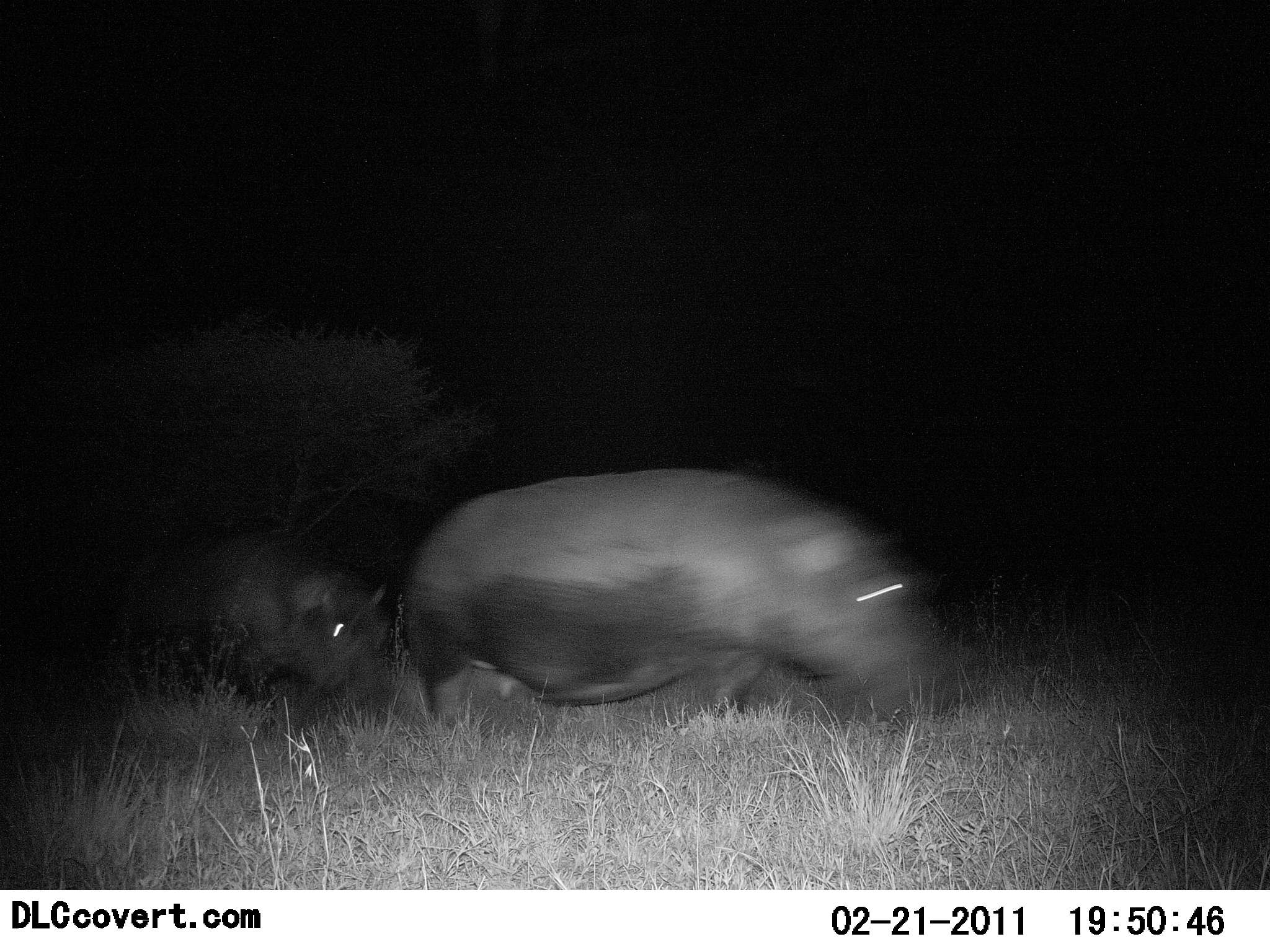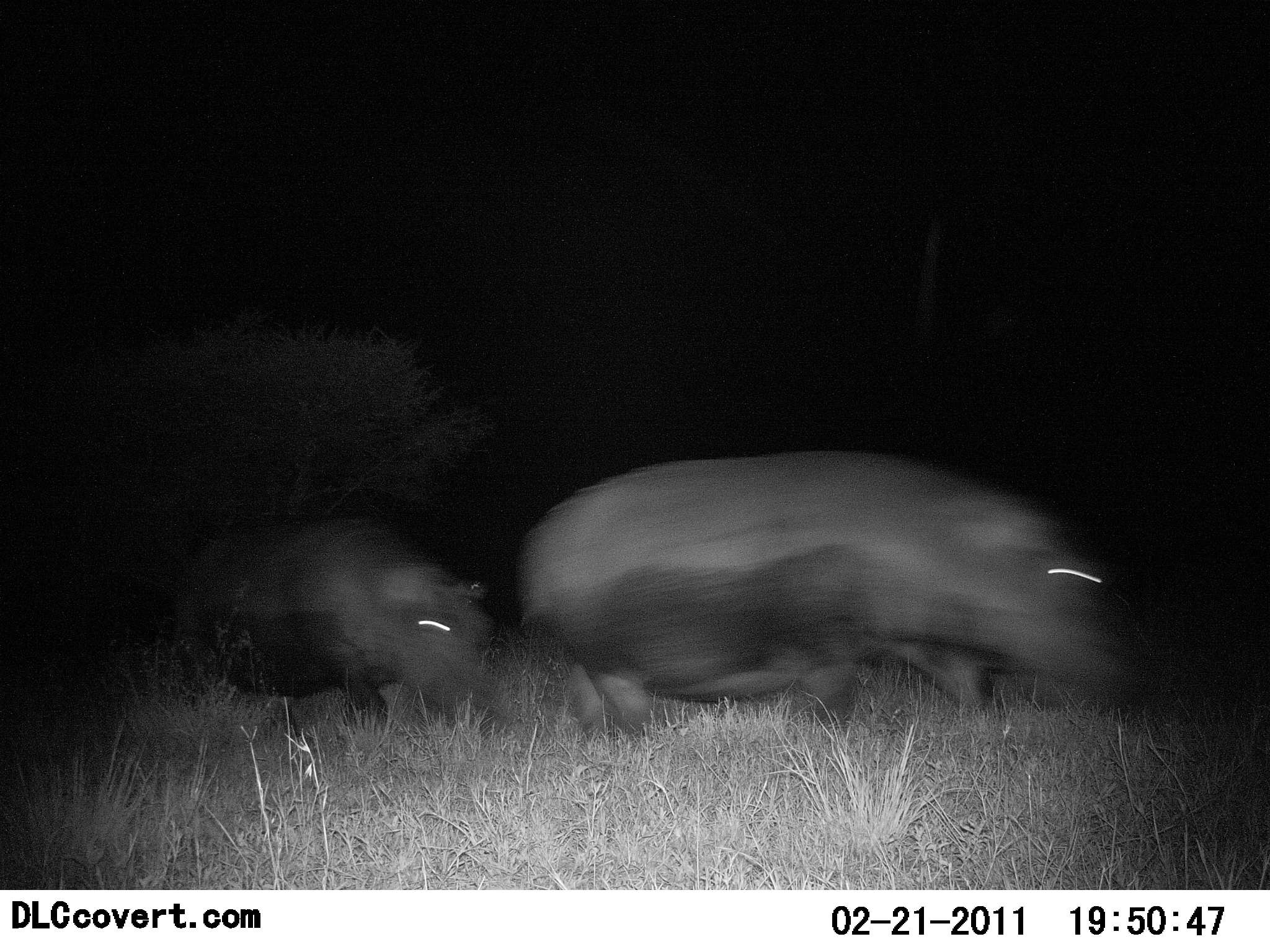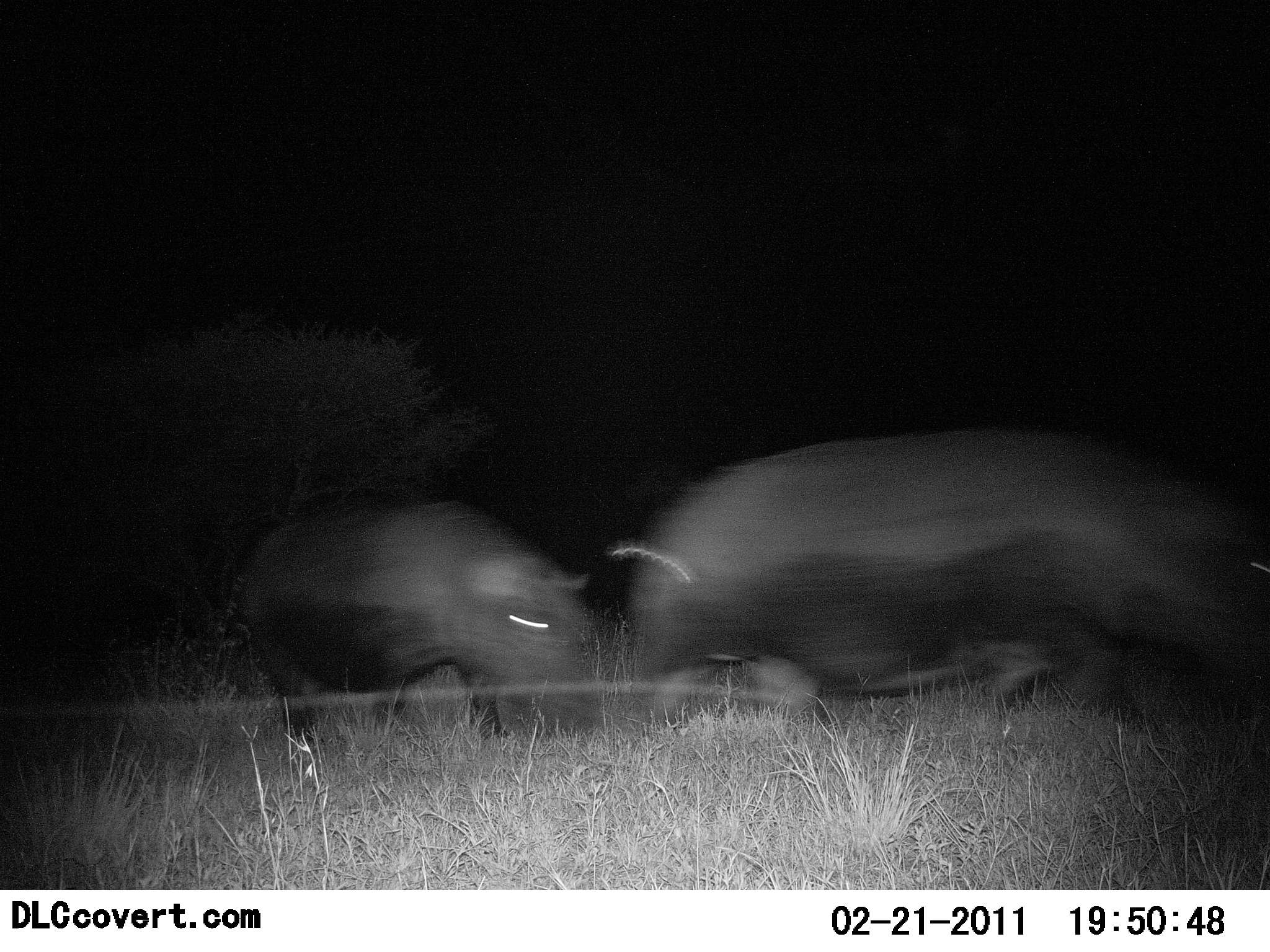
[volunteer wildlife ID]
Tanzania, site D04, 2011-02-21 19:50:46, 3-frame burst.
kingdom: Animalia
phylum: Chordata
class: Mammalia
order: Artiodactyla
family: Hippopotamidae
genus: Hippopotamus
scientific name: Hippopotamus amphibius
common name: hippopotamus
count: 2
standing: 0%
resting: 0%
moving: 100%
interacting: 0%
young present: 8%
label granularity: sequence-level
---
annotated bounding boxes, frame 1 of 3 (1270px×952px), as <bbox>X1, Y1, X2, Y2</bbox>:
animal: <bbox>397, 466, 974, 738</bbox>; <bbox>158, 527, 394, 707</bbox>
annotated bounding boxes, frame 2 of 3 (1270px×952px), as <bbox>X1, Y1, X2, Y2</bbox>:
animal: <bbox>512, 448, 1160, 746</bbox>; <bbox>208, 513, 502, 737</bbox>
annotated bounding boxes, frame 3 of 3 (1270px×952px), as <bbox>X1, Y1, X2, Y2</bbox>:
animal: <bbox>604, 424, 1270, 728</bbox>; <bbox>230, 496, 606, 752</bbox>